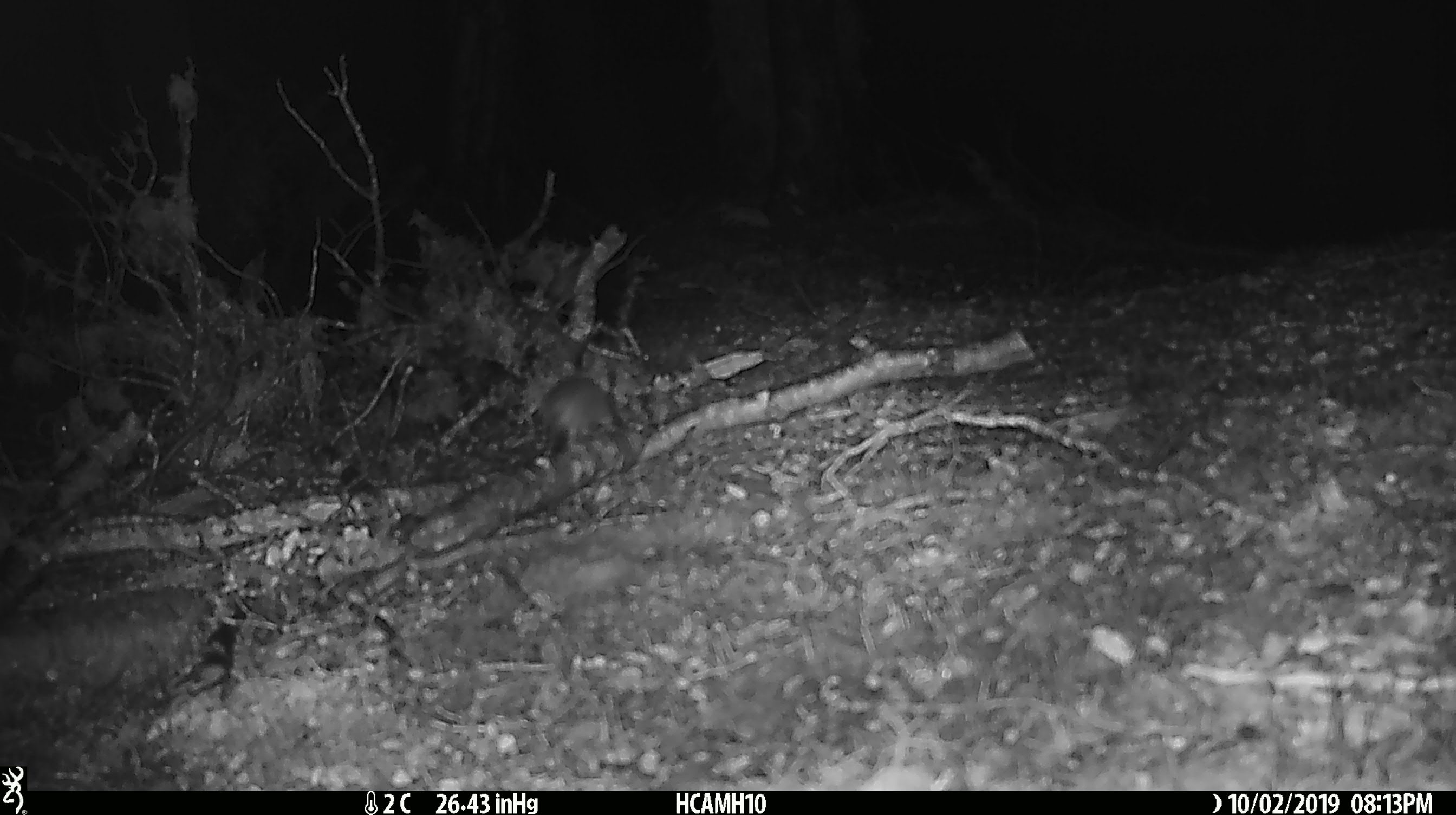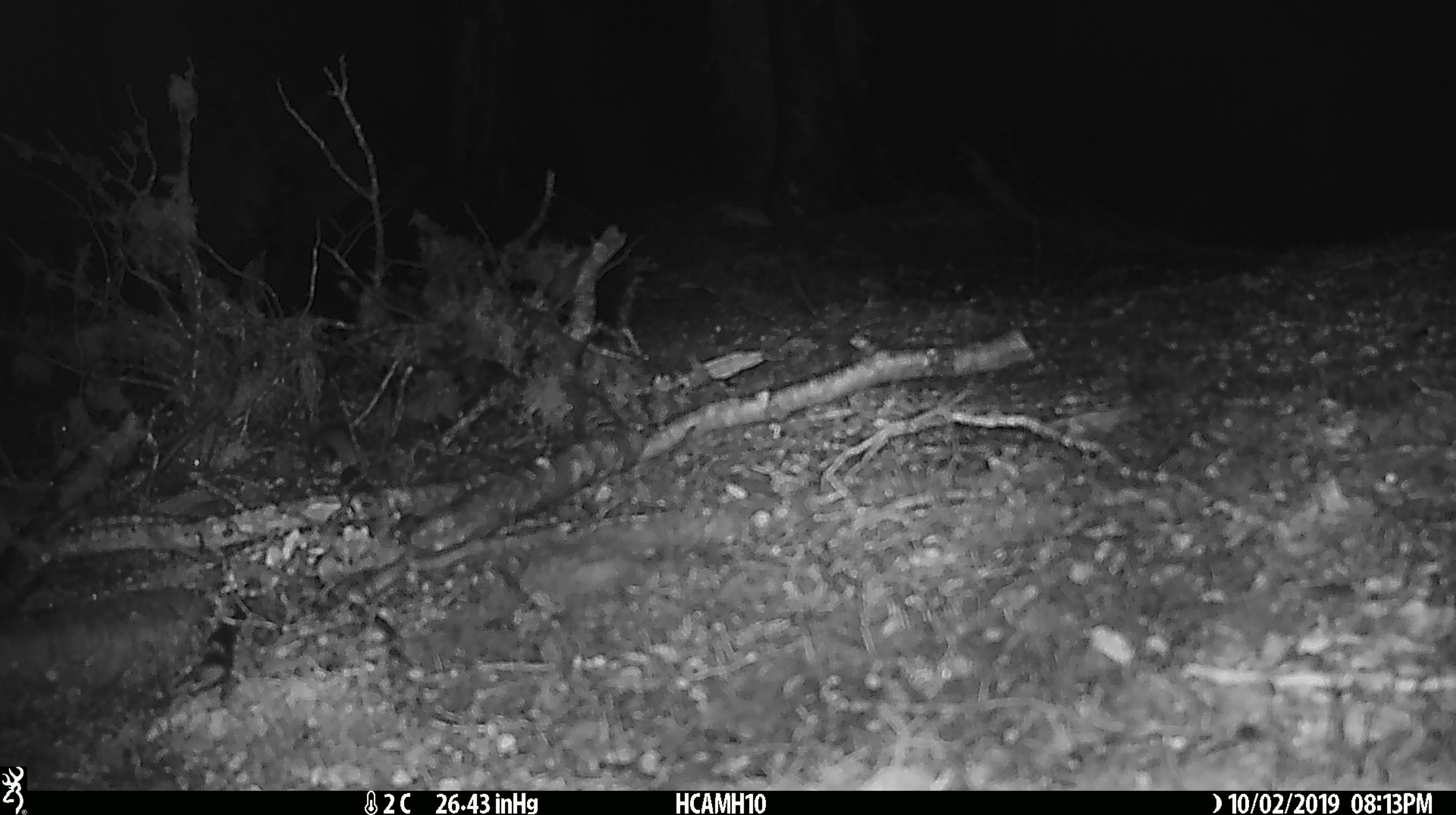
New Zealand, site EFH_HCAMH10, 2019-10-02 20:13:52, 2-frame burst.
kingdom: Animalia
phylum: Chordata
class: Mammalia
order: Rodentia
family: Muridae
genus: Mus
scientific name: Mus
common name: mouse